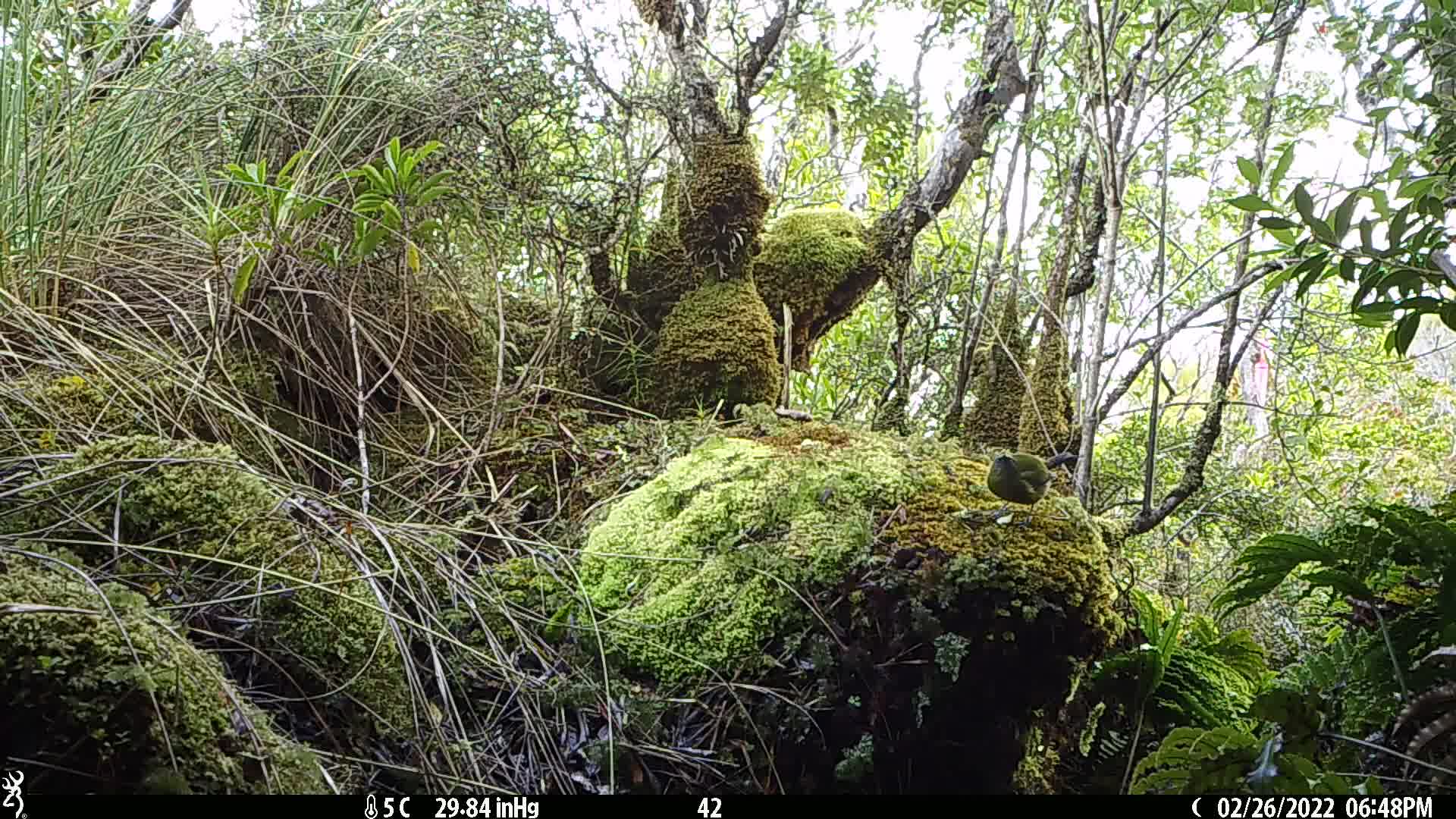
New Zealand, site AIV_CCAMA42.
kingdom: Animalia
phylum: Chordata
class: Aves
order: Passeriformes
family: Meliphagidae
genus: Anthornis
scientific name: Anthornis melanura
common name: new zealand bellbird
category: bellbird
Bellbird (new zealand bellbird) (Anthornis melanura).